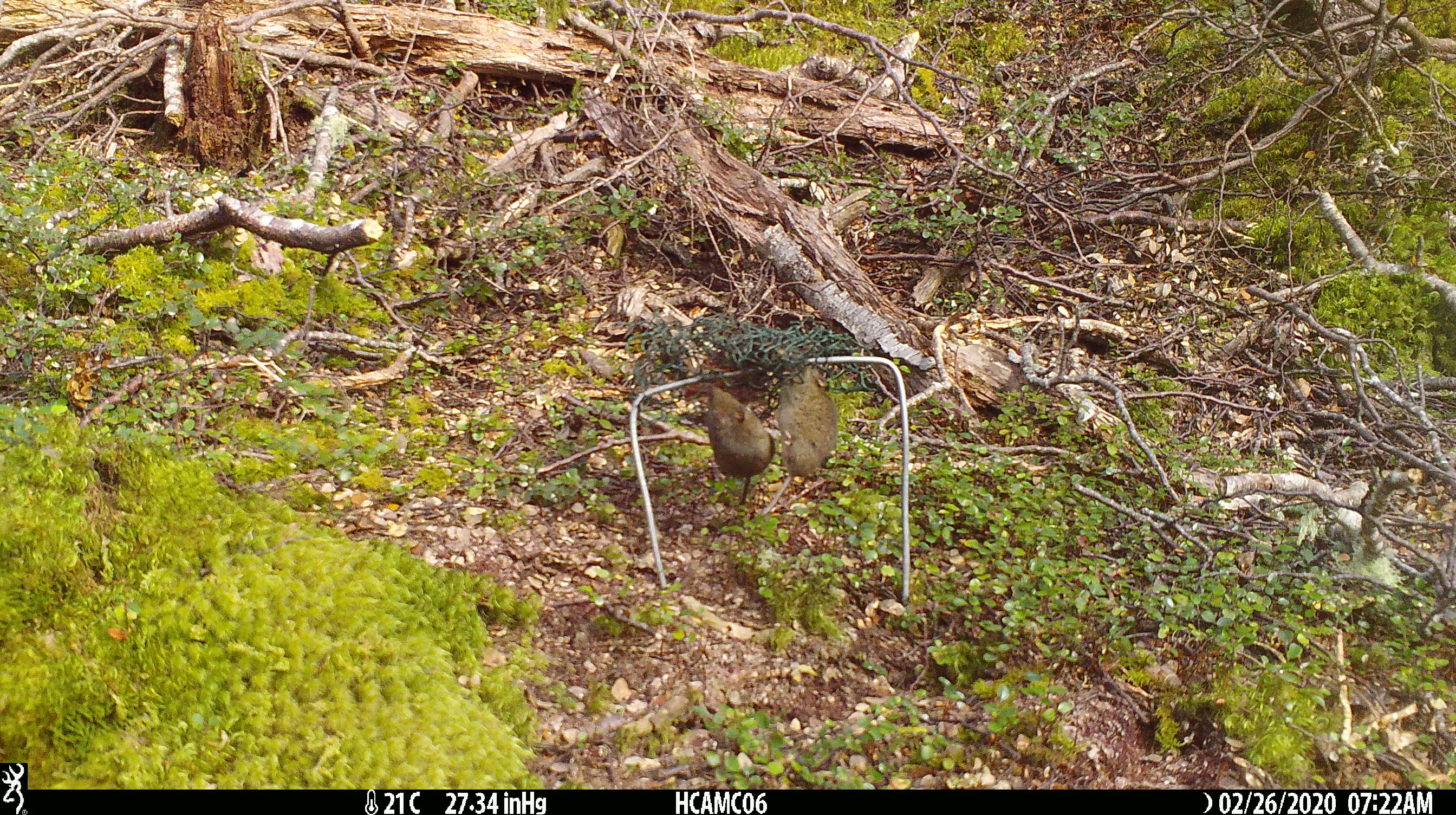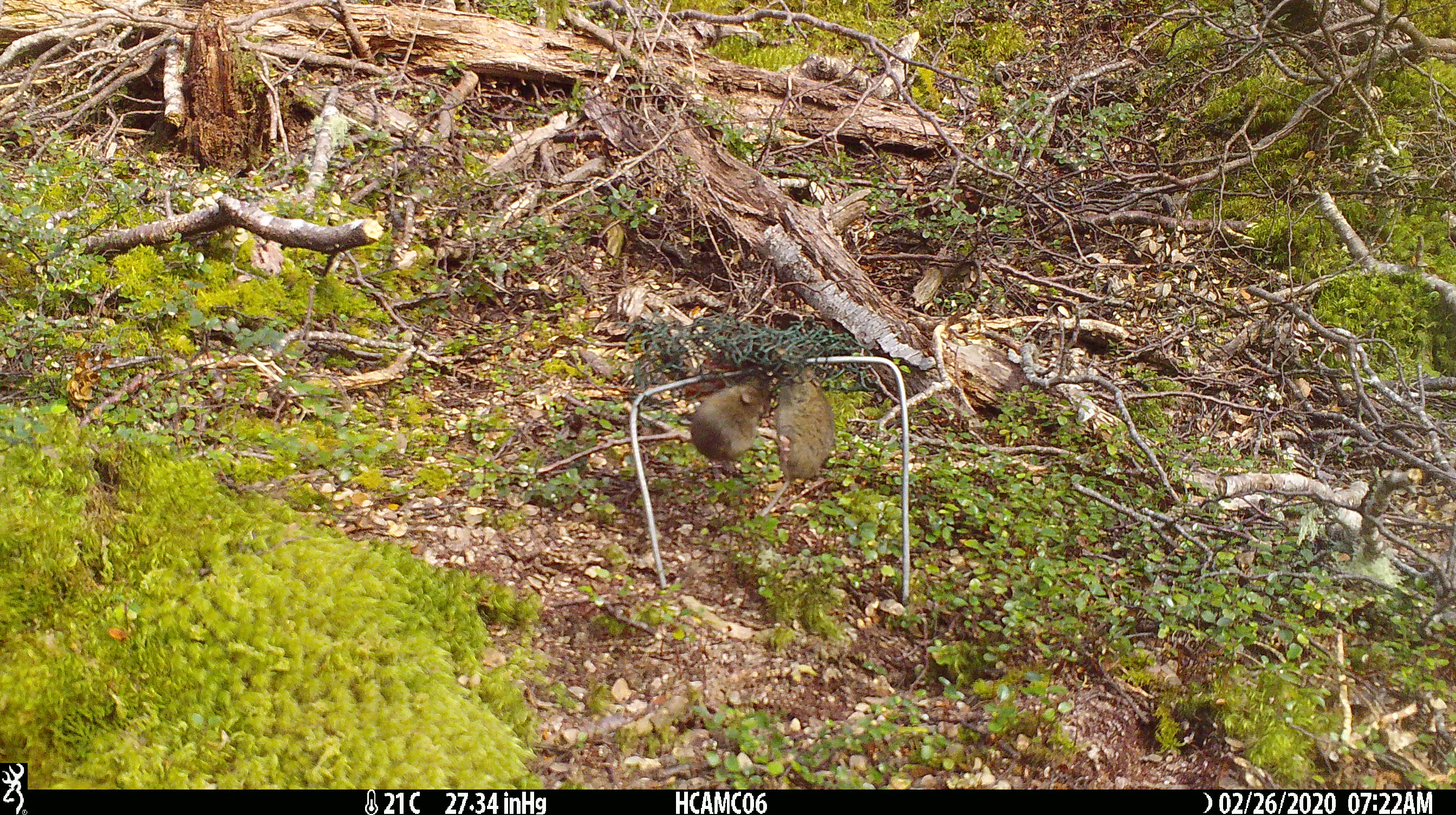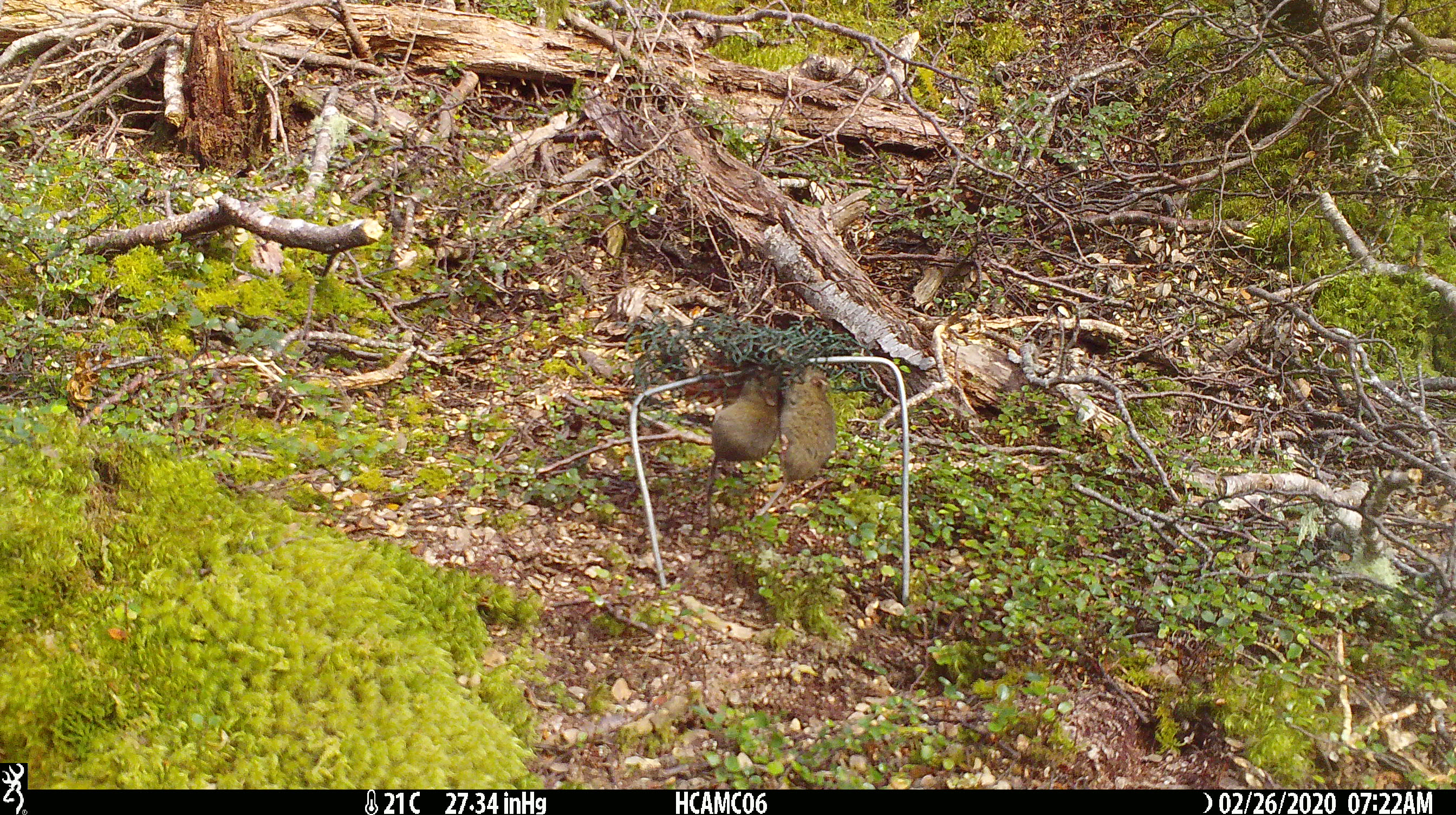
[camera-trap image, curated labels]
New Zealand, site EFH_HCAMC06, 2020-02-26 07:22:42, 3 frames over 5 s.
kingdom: Animalia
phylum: Chordata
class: Mammalia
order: Rodentia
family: Muridae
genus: Mus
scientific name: Mus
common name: mouse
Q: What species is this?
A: Mouse (Mus).